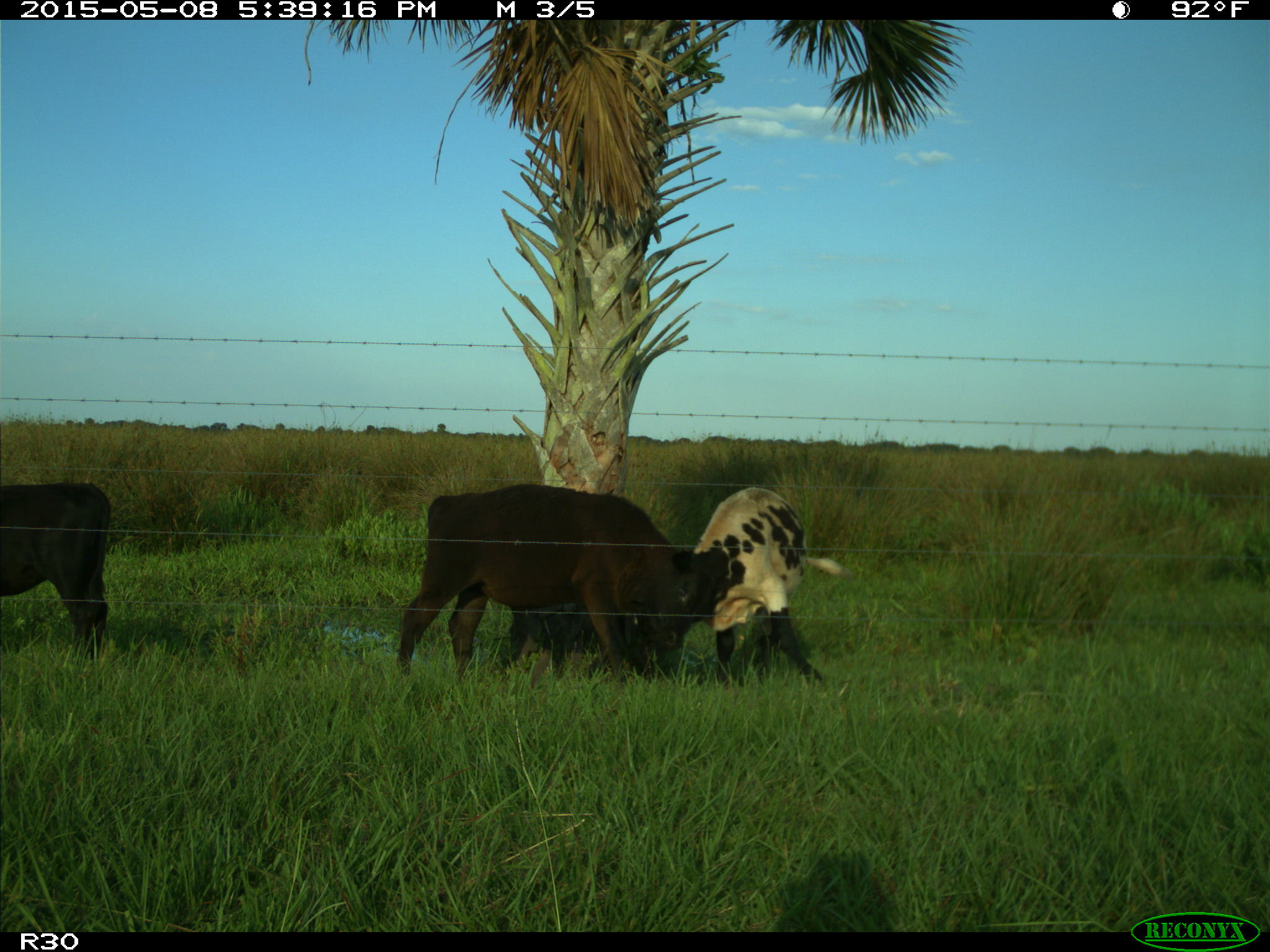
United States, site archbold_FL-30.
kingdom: Animalia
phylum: Chordata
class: Mammalia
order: Artiodactyla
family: Bovidae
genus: Bos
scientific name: Bos taurus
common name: domestic cow